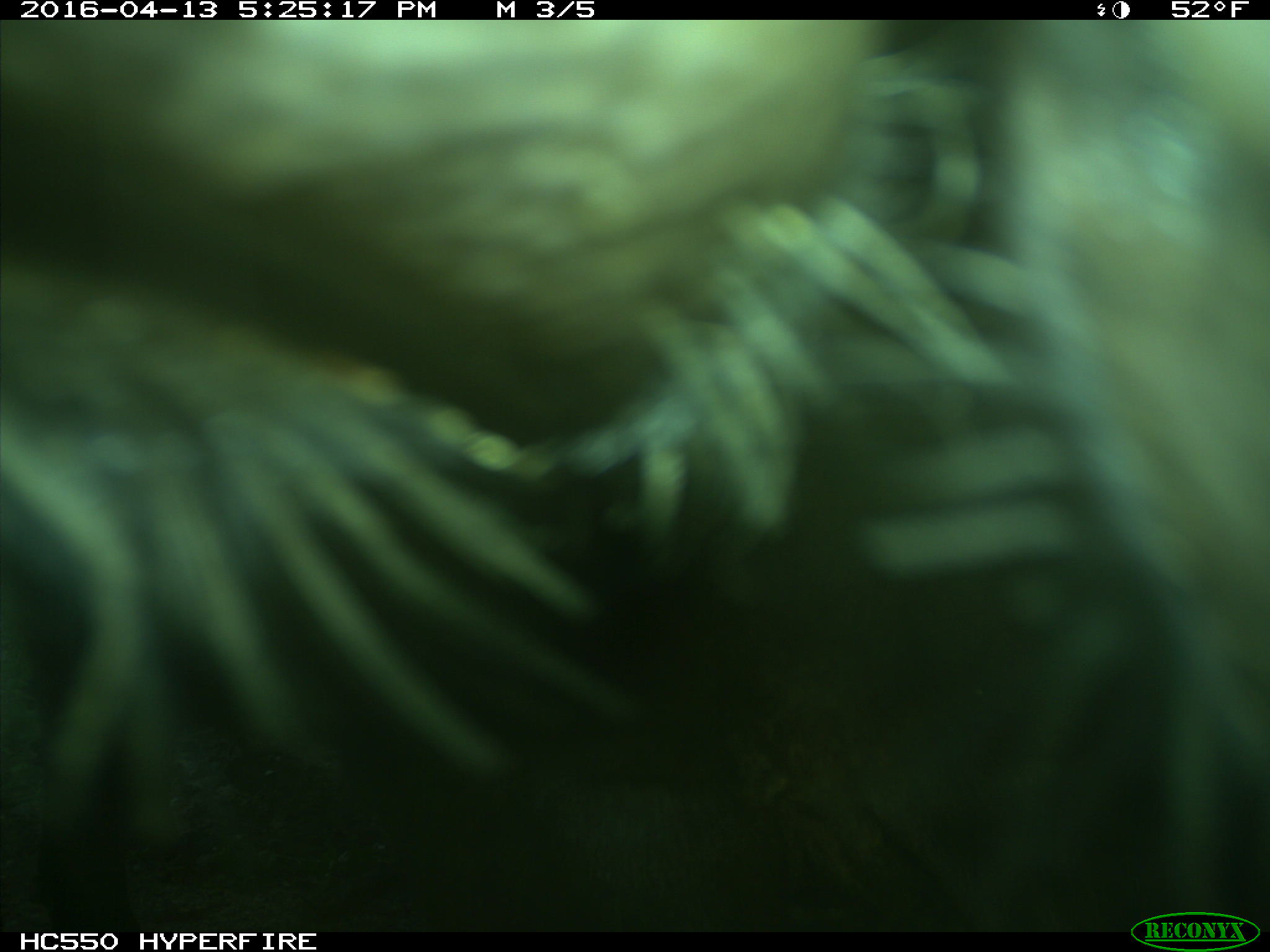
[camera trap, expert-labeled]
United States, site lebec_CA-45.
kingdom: Animalia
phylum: Chordata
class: Mammalia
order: Artiodactyla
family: Bovidae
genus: Bos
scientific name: Bos taurus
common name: domestic cow